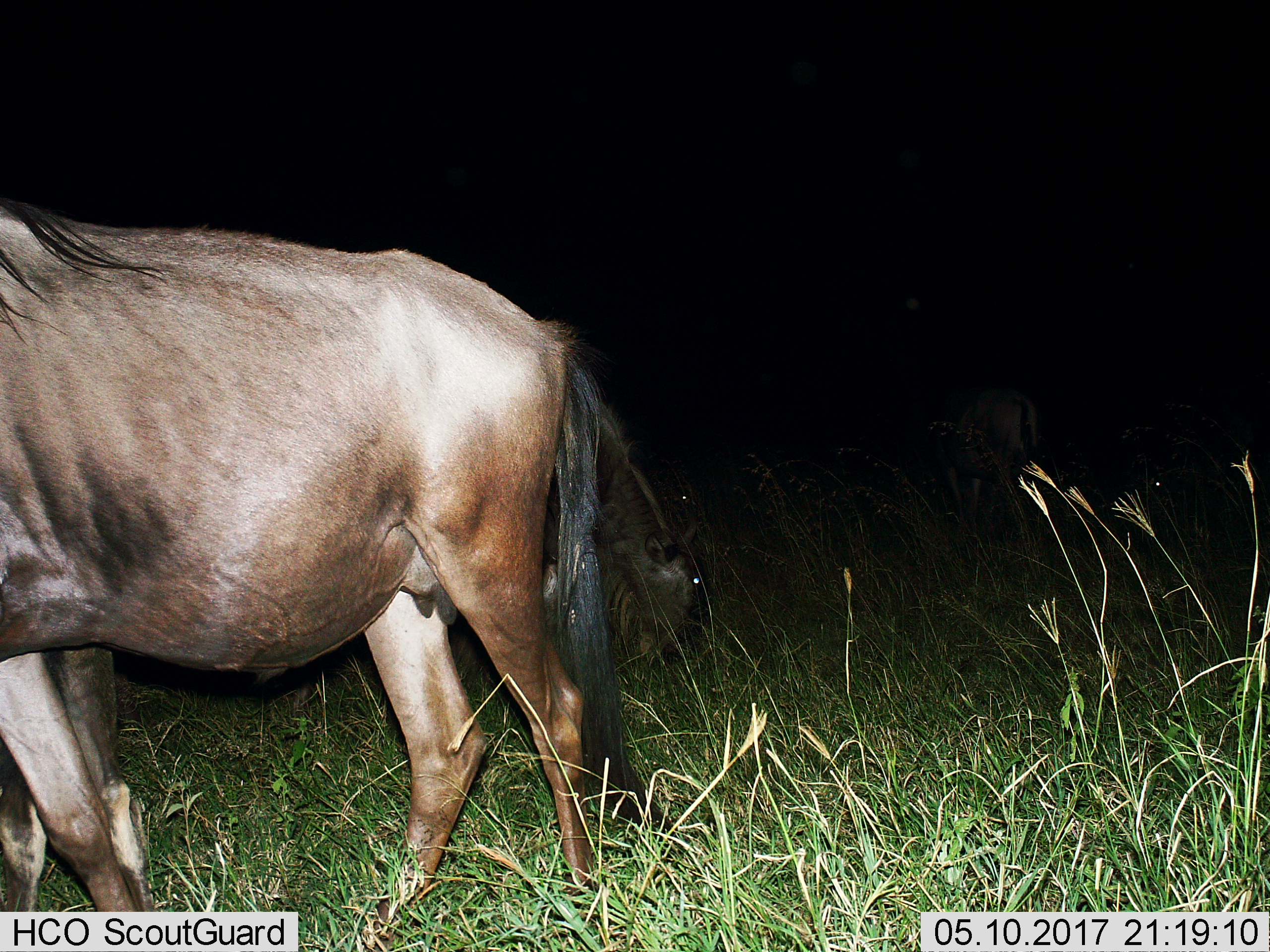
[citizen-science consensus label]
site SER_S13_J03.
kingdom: Animalia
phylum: Chordata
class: Mammalia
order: Artiodactyla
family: Bovidae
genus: Connochaetes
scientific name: Connochaetes taurinus taurinus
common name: blue wildebeest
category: wildebeestblue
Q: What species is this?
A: Wildebeestblue (blue wildebeest) (Connochaetes taurinus taurinus).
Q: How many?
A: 2.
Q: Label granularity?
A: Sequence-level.